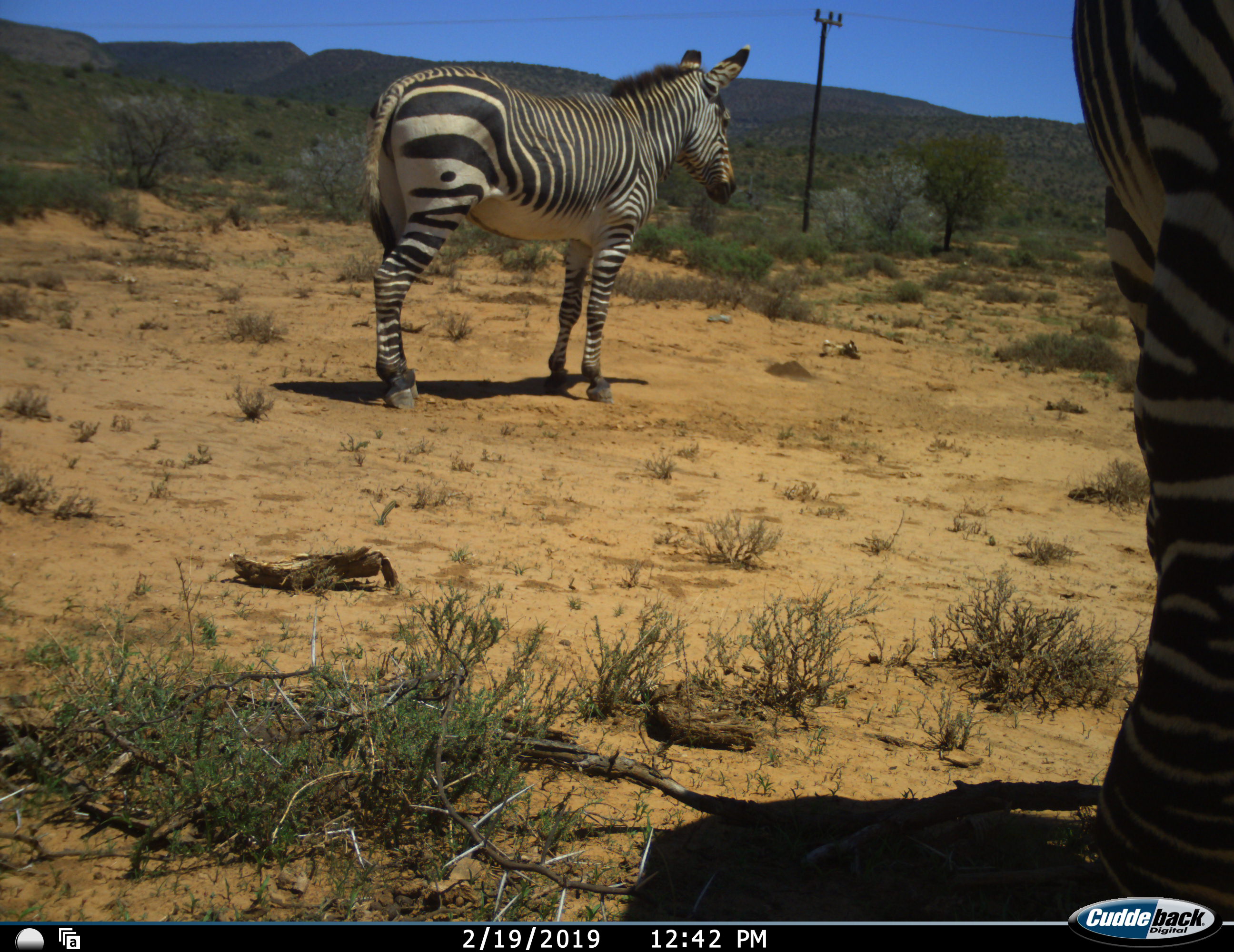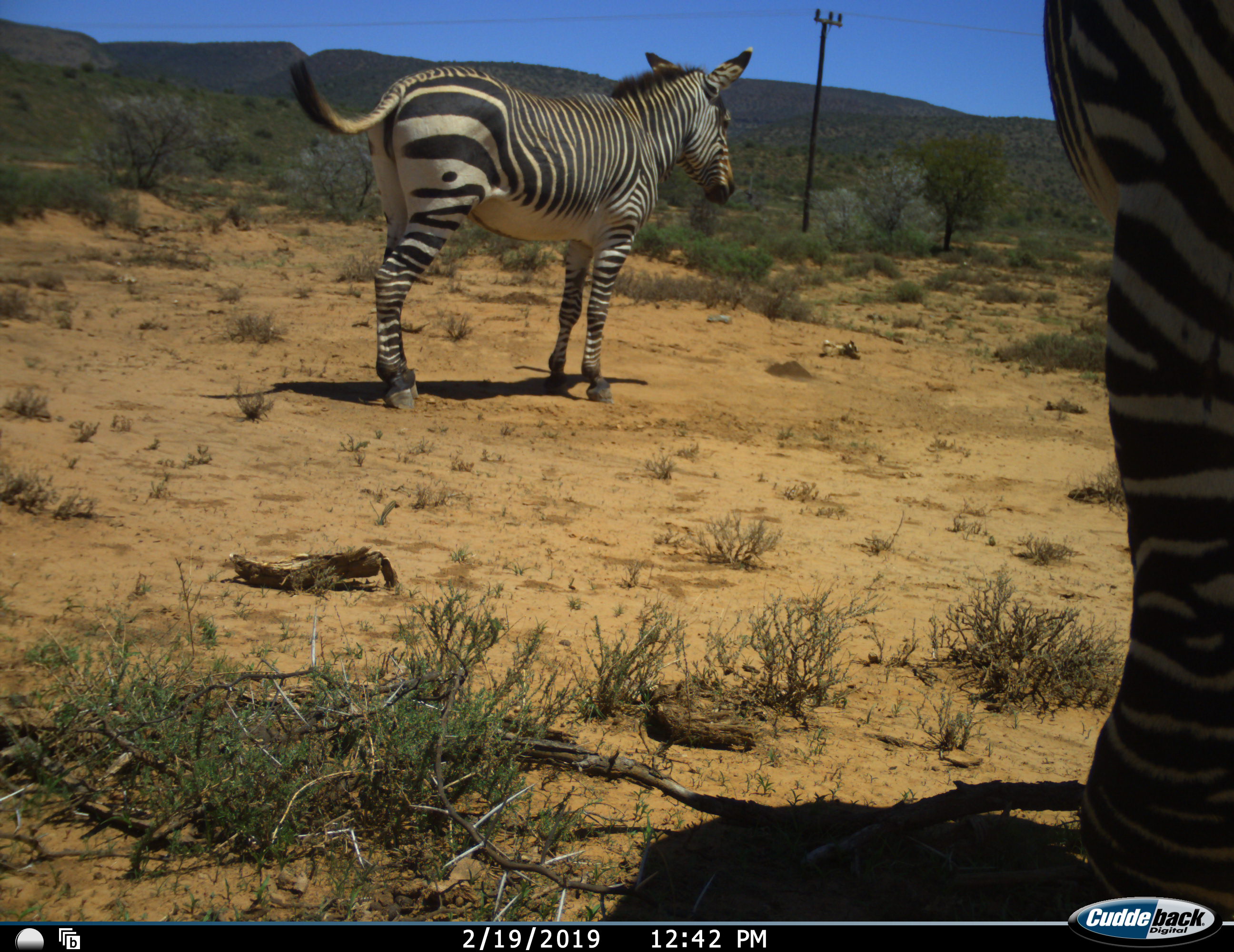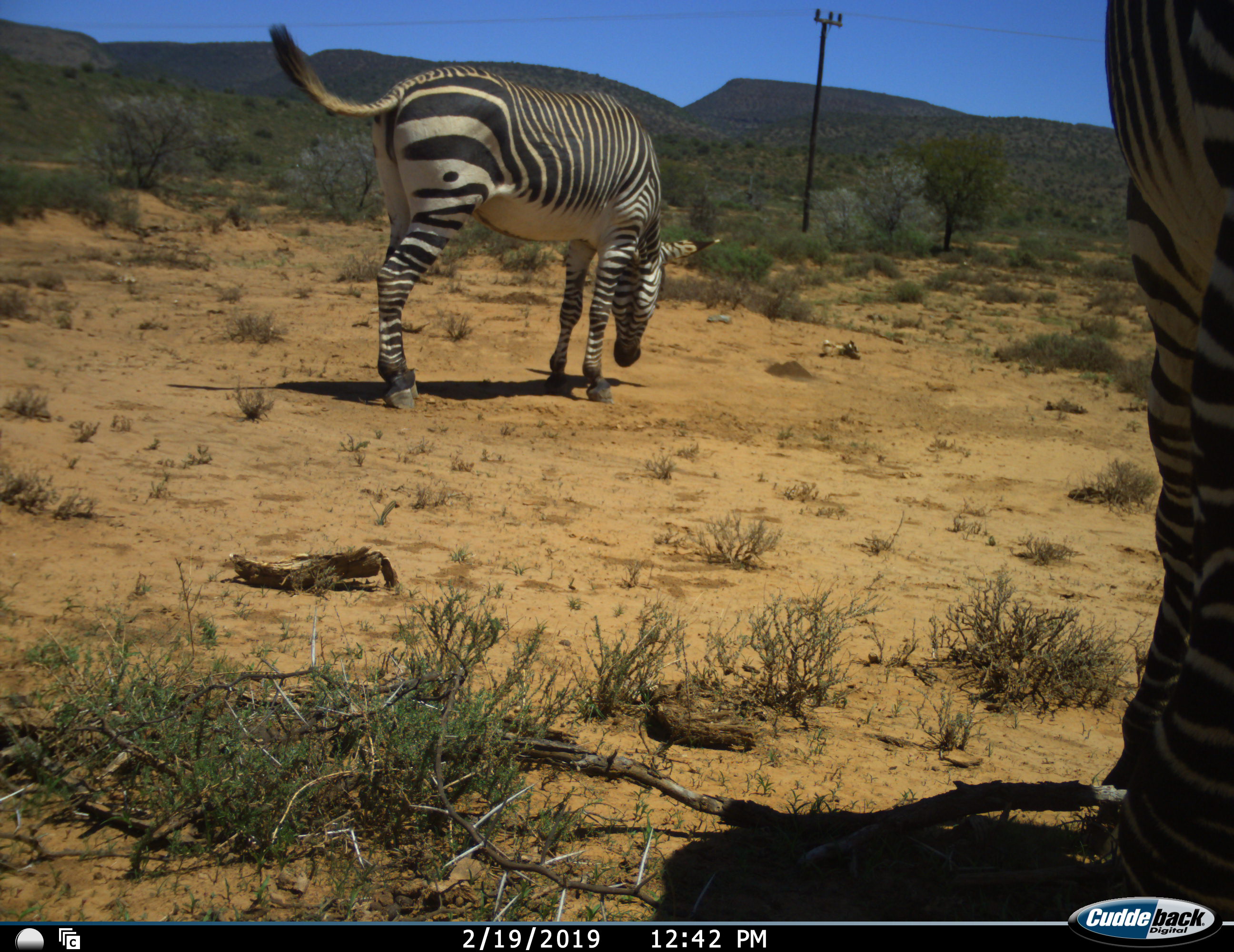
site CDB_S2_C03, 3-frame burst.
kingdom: Animalia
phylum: Chordata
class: Mammalia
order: Perissodactyla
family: Equidae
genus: Equus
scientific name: Equus zebra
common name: mountain zebra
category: zebramountain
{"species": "zebramountain (mountain zebra) (Equus zebra)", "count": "2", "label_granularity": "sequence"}